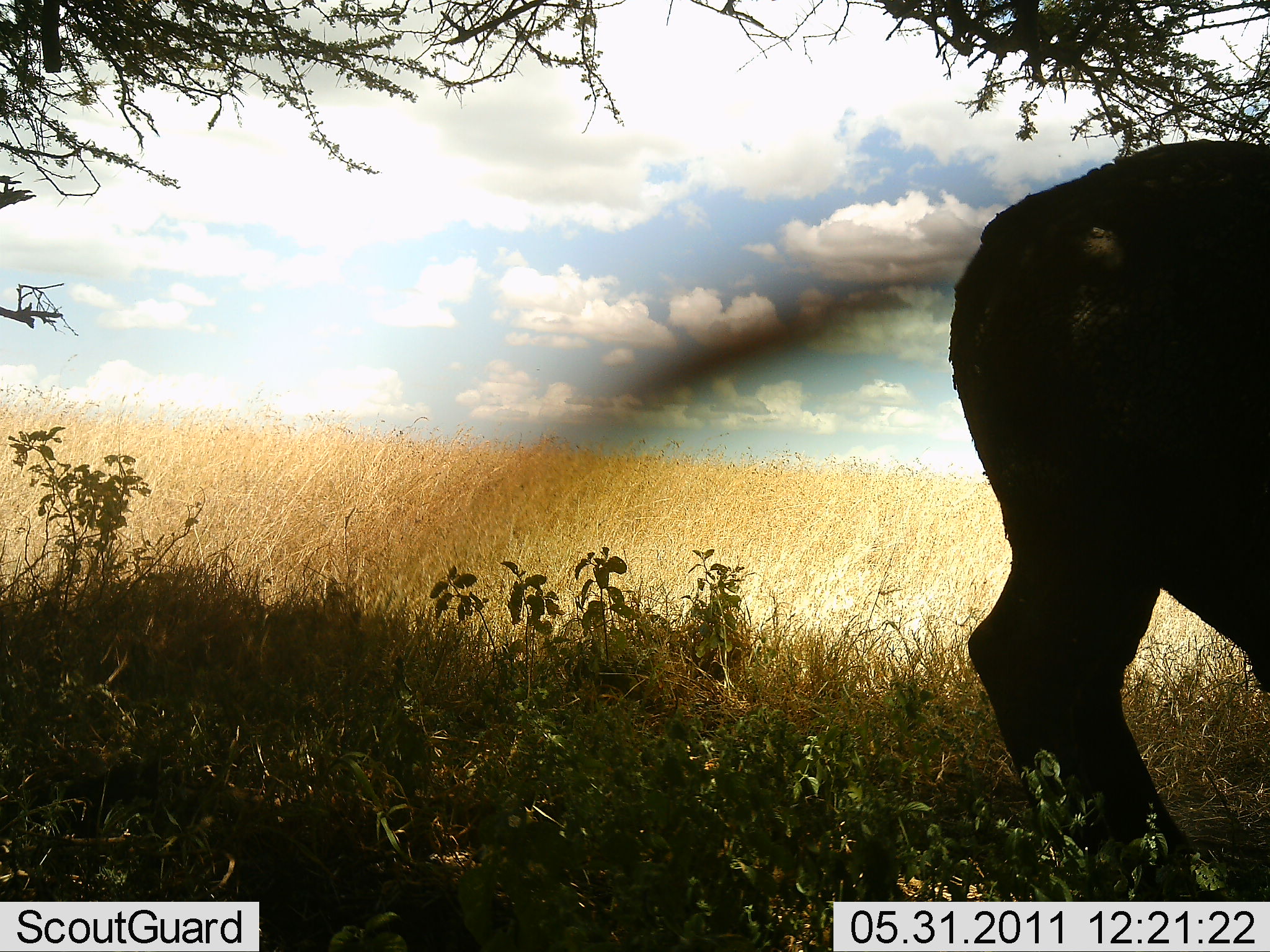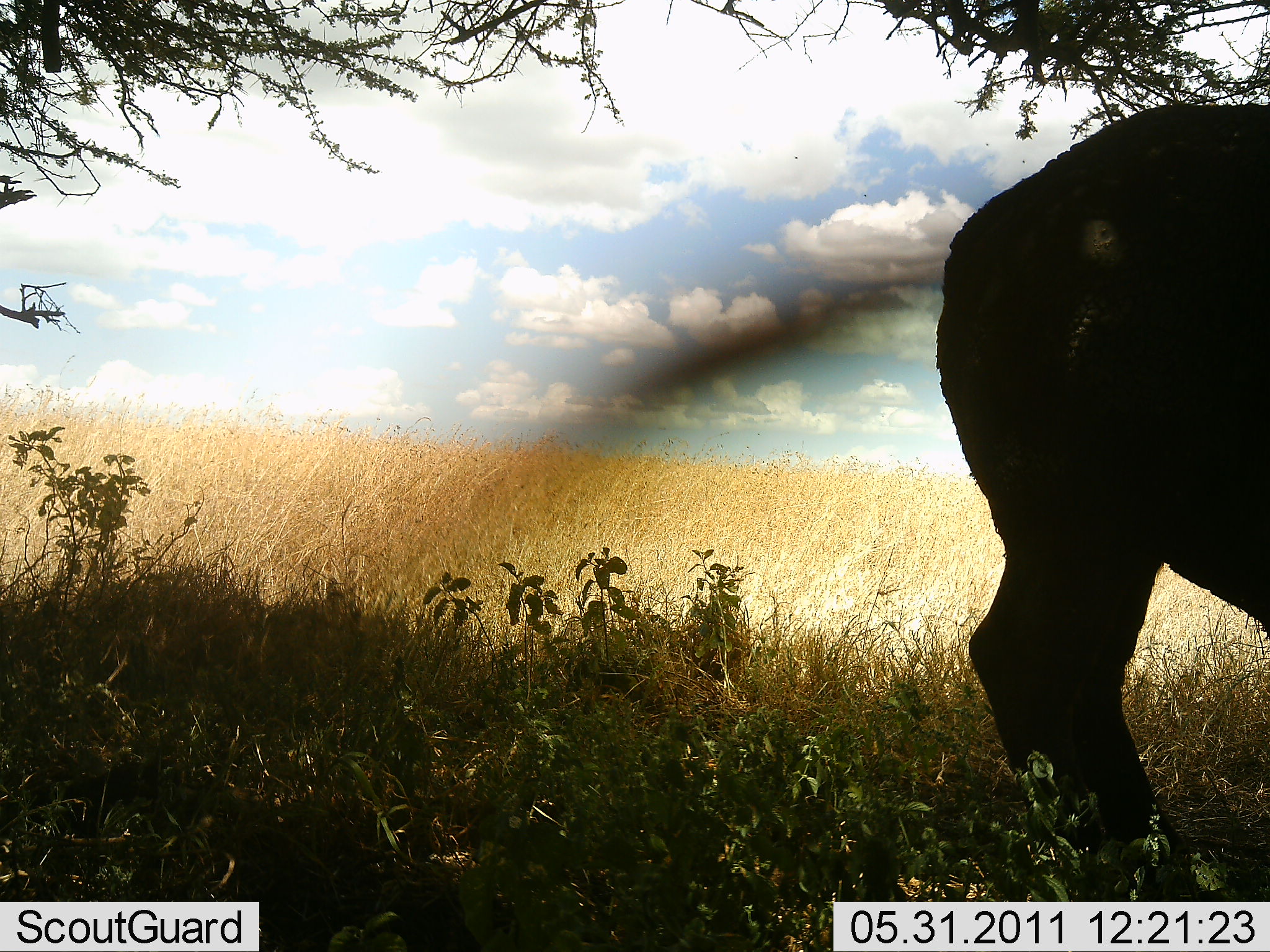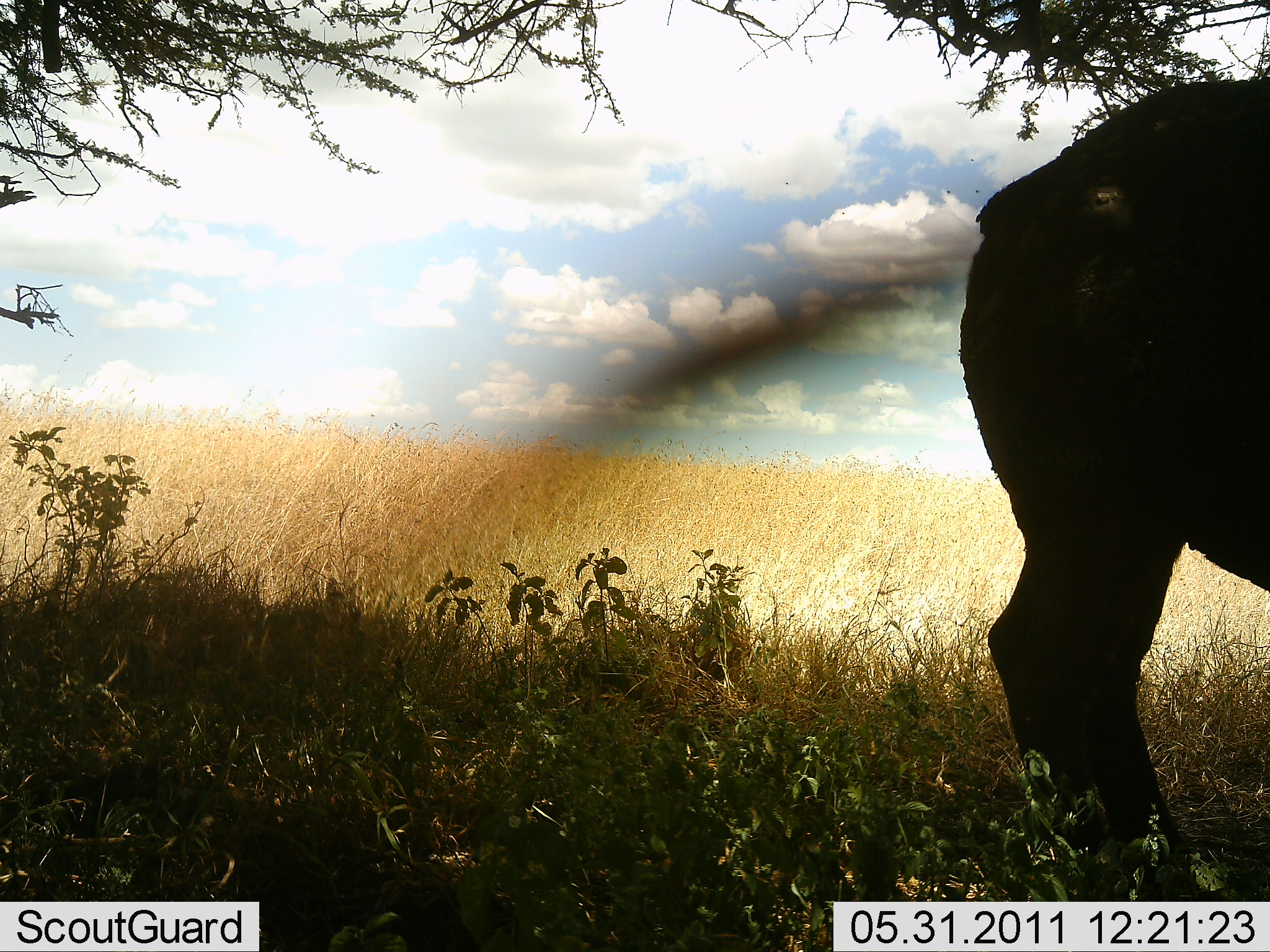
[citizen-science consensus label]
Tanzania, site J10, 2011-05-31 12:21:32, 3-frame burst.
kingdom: Animalia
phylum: Chordata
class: Mammalia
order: Artiodactyla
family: Bovidae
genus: Syncerus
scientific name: Syncerus caffer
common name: cape buffalo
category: buffalo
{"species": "buffalo (cape buffalo) (Syncerus caffer)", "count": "1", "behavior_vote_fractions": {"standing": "91%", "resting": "0%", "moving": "0%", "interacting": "0%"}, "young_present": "0%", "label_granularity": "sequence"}